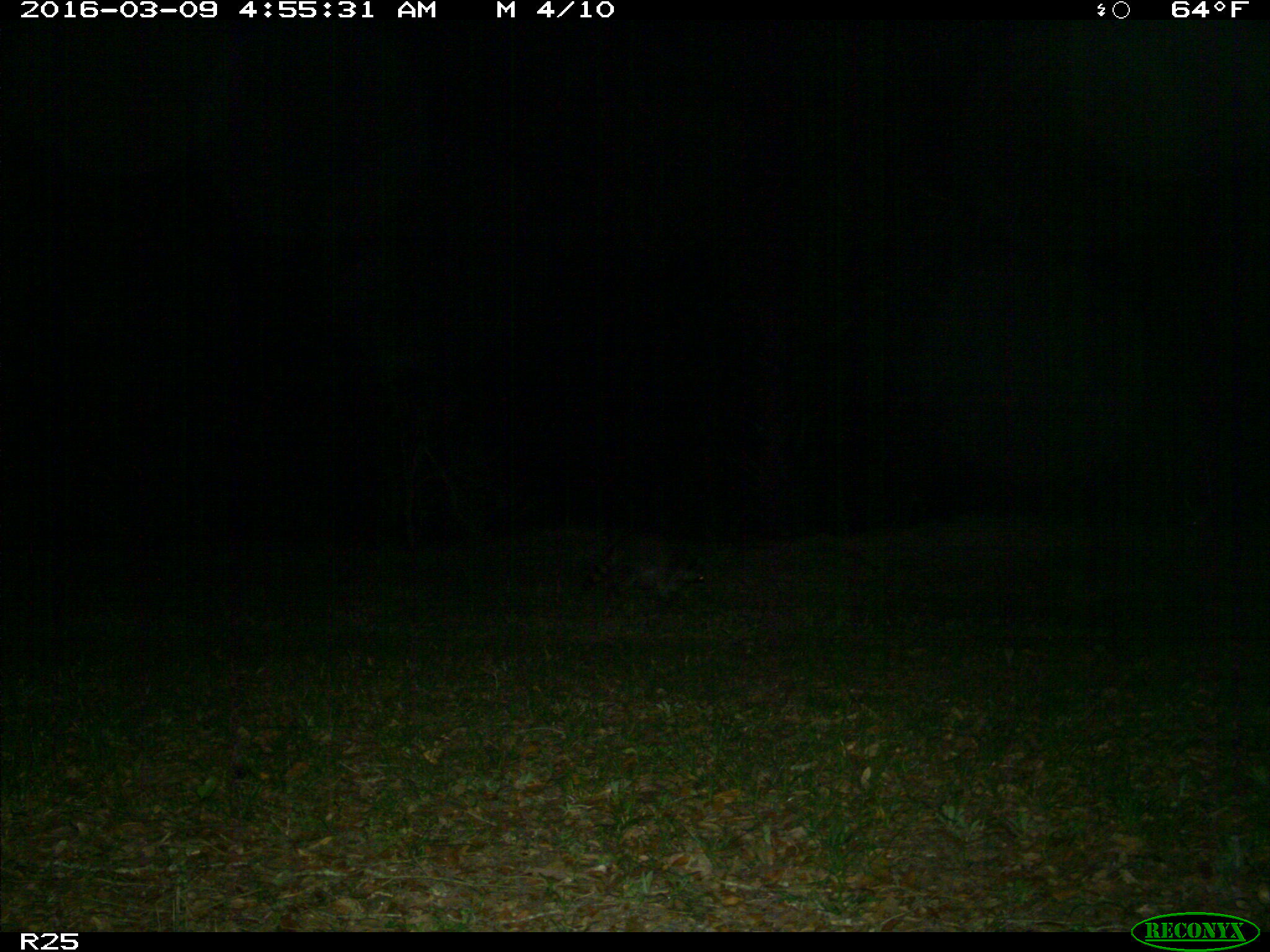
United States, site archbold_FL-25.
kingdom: Animalia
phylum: Chordata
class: Mammalia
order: Carnivora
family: Procyonidae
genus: Procyon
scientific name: Procyon lotor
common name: common raccoon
Procyon lotor (common raccoon).